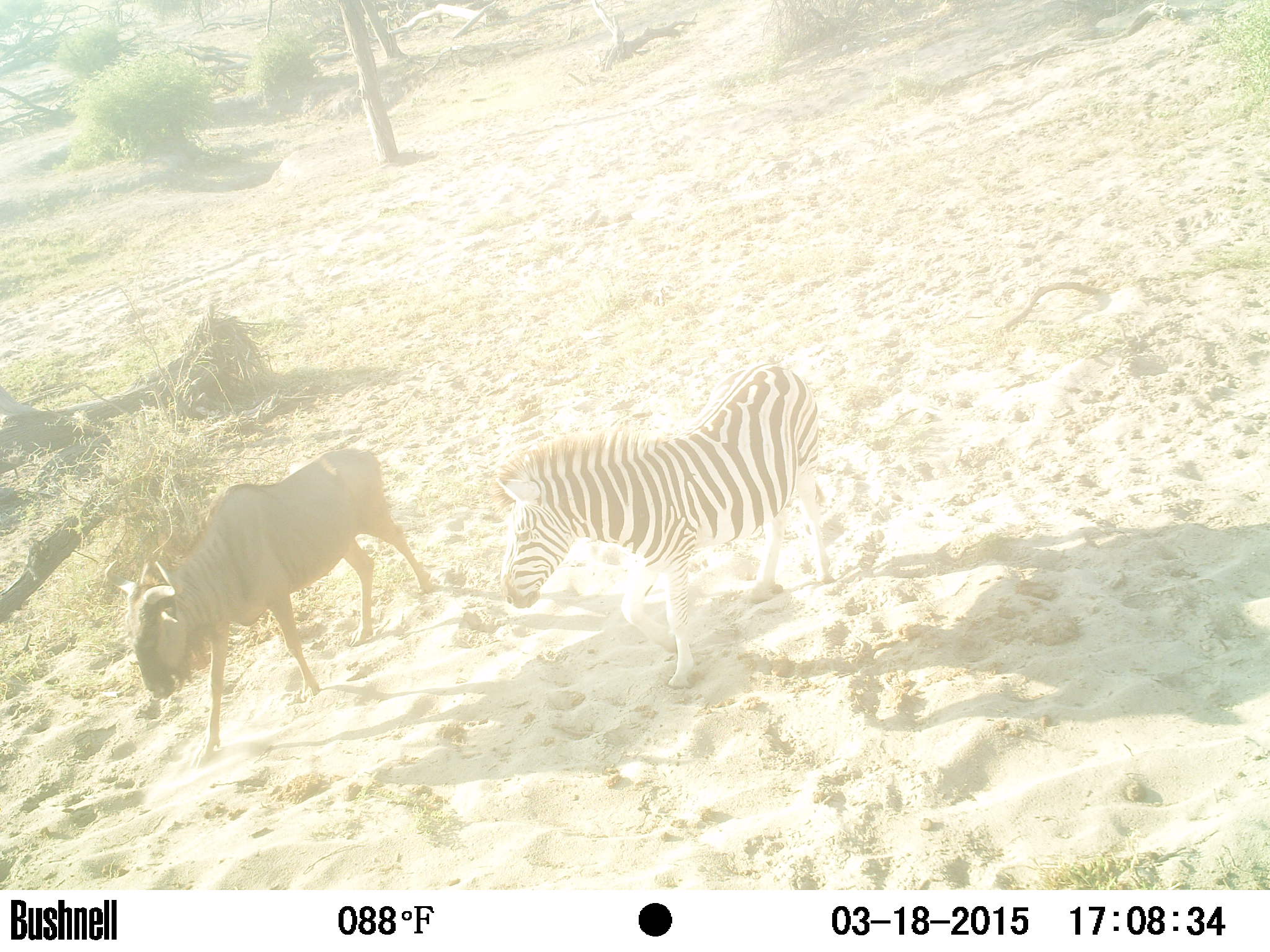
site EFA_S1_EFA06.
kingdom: Animalia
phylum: Chordata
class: Mammalia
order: Artiodactyla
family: Bovidae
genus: Connochaetes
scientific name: Connochaetes taurinus taurinus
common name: blue wildebeest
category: wildebeestblue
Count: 1.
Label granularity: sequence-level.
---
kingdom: Animalia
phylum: Chordata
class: Mammalia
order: Perissodactyla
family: Equidae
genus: Equus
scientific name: Equus quagga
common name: plains zebra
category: zebraplains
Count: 1.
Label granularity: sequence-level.